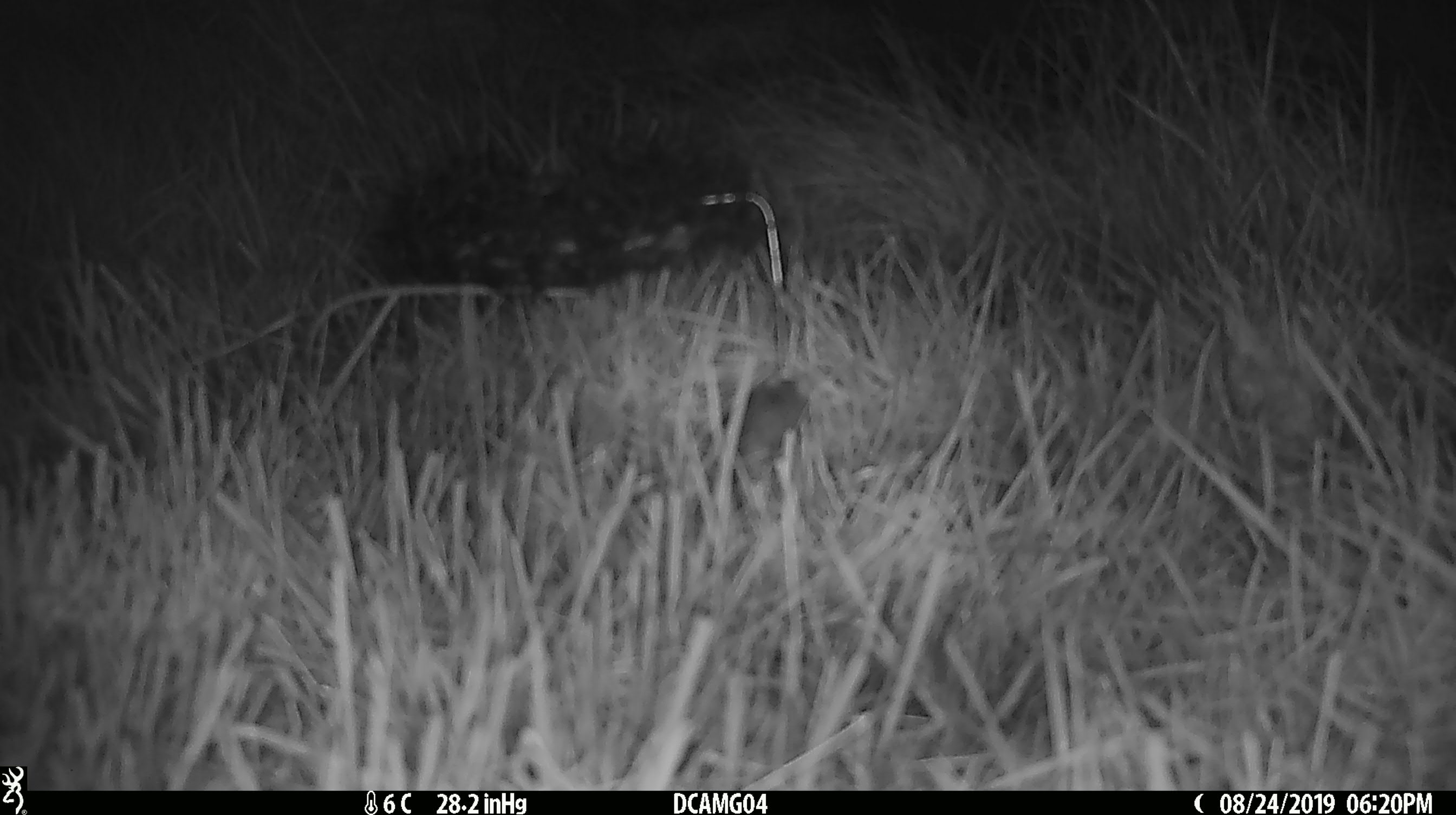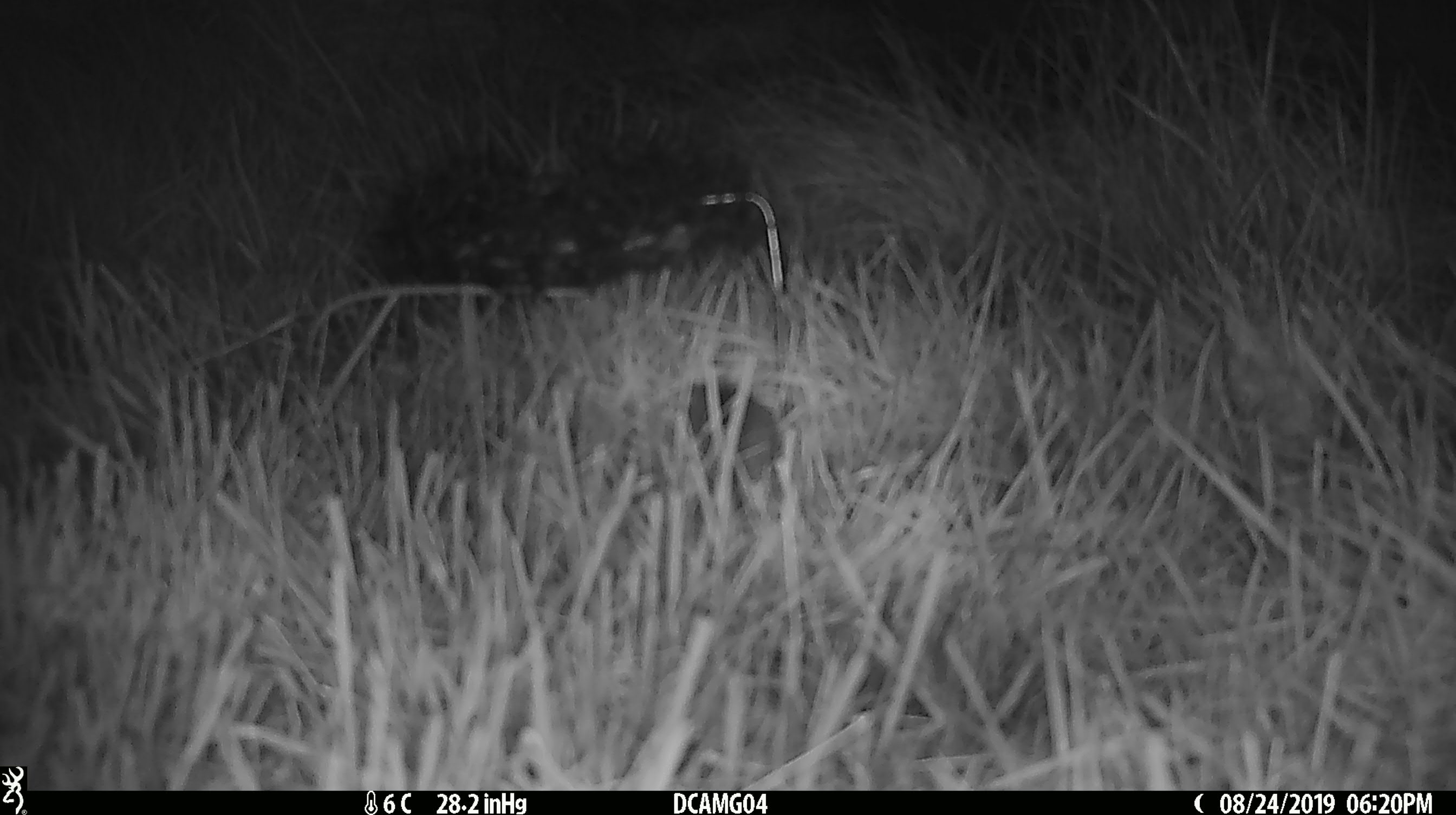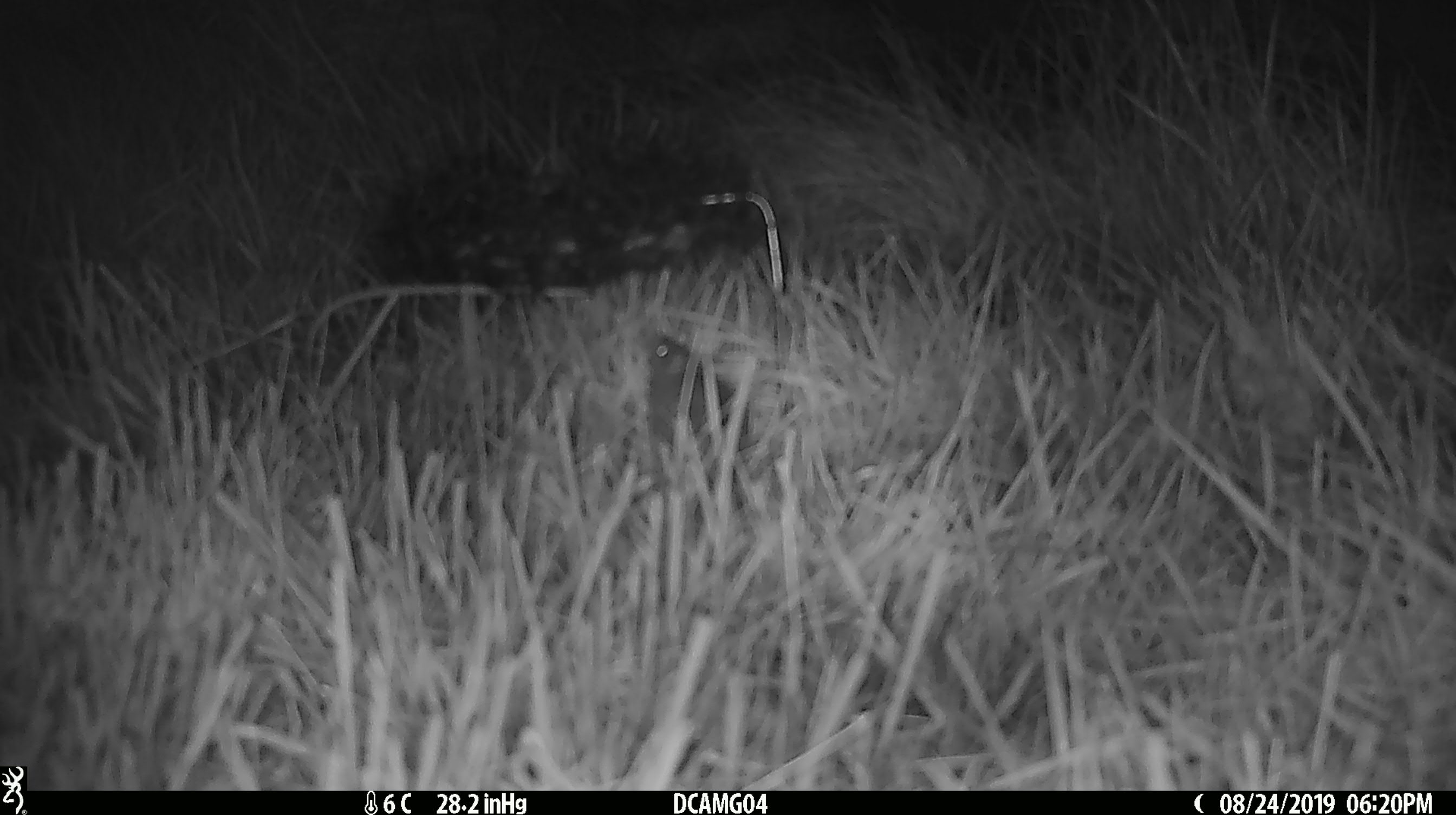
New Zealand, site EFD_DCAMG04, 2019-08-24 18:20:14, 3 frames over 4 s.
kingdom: Animalia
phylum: Chordata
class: Mammalia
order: Rodentia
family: Muridae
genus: Mus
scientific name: Mus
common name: mouse